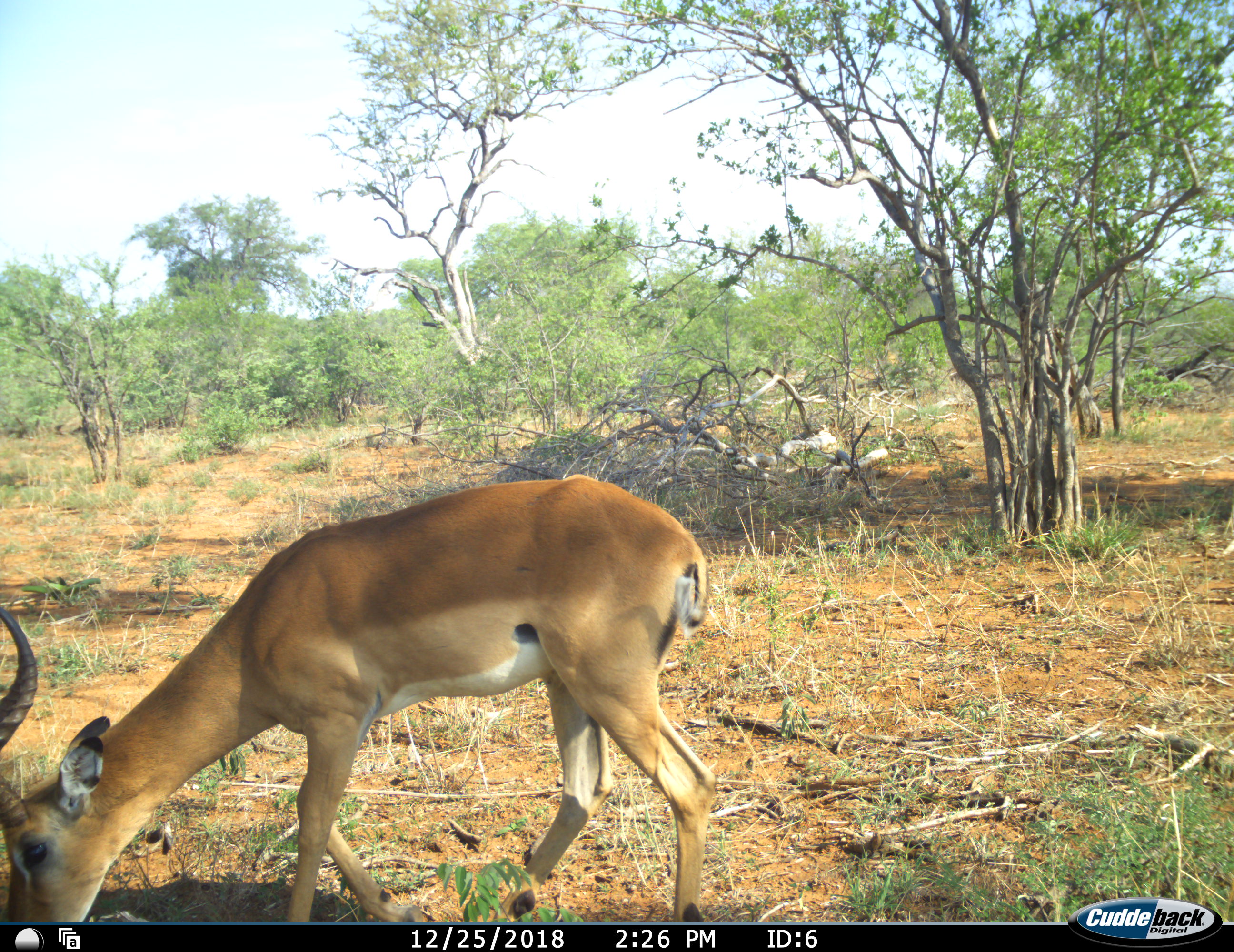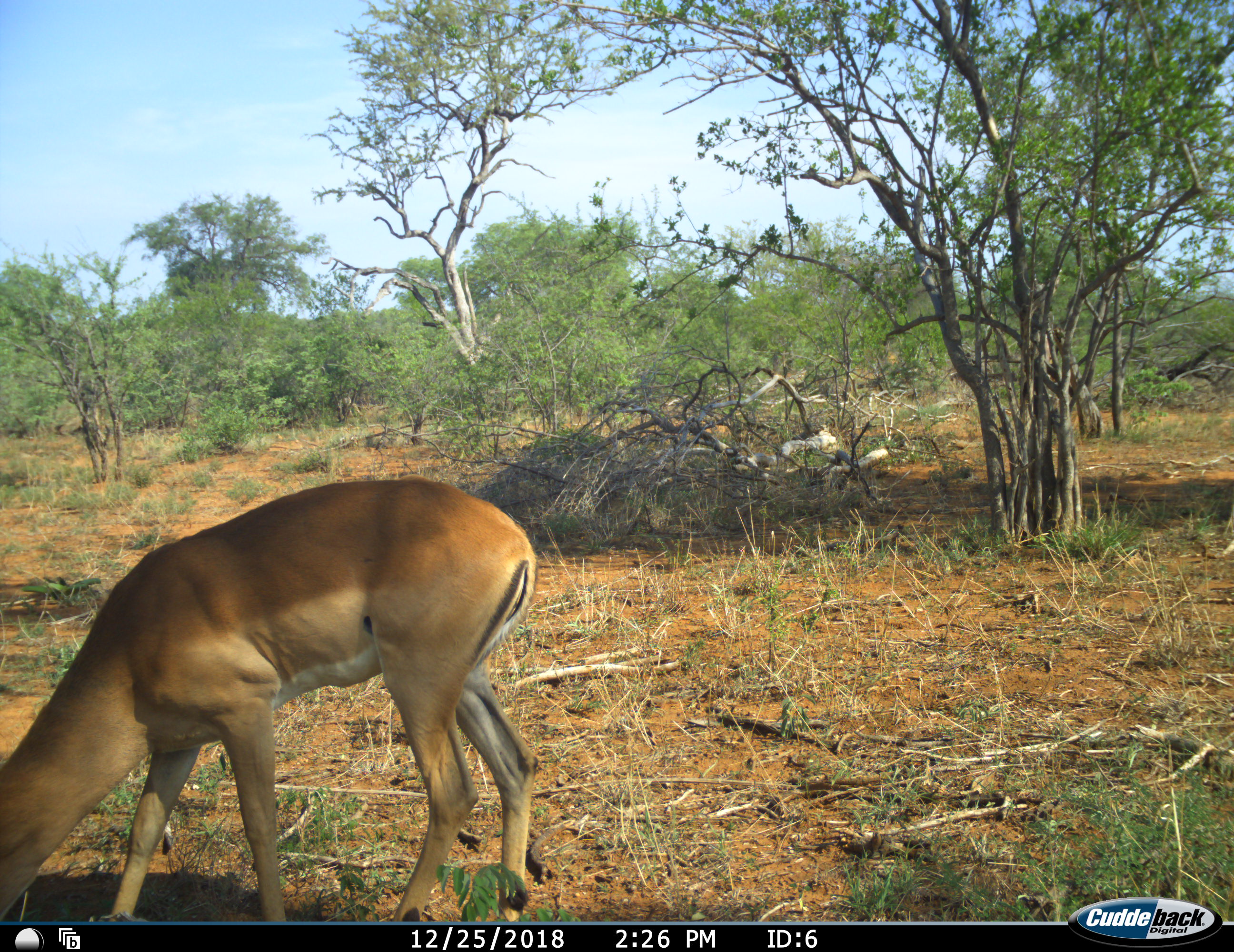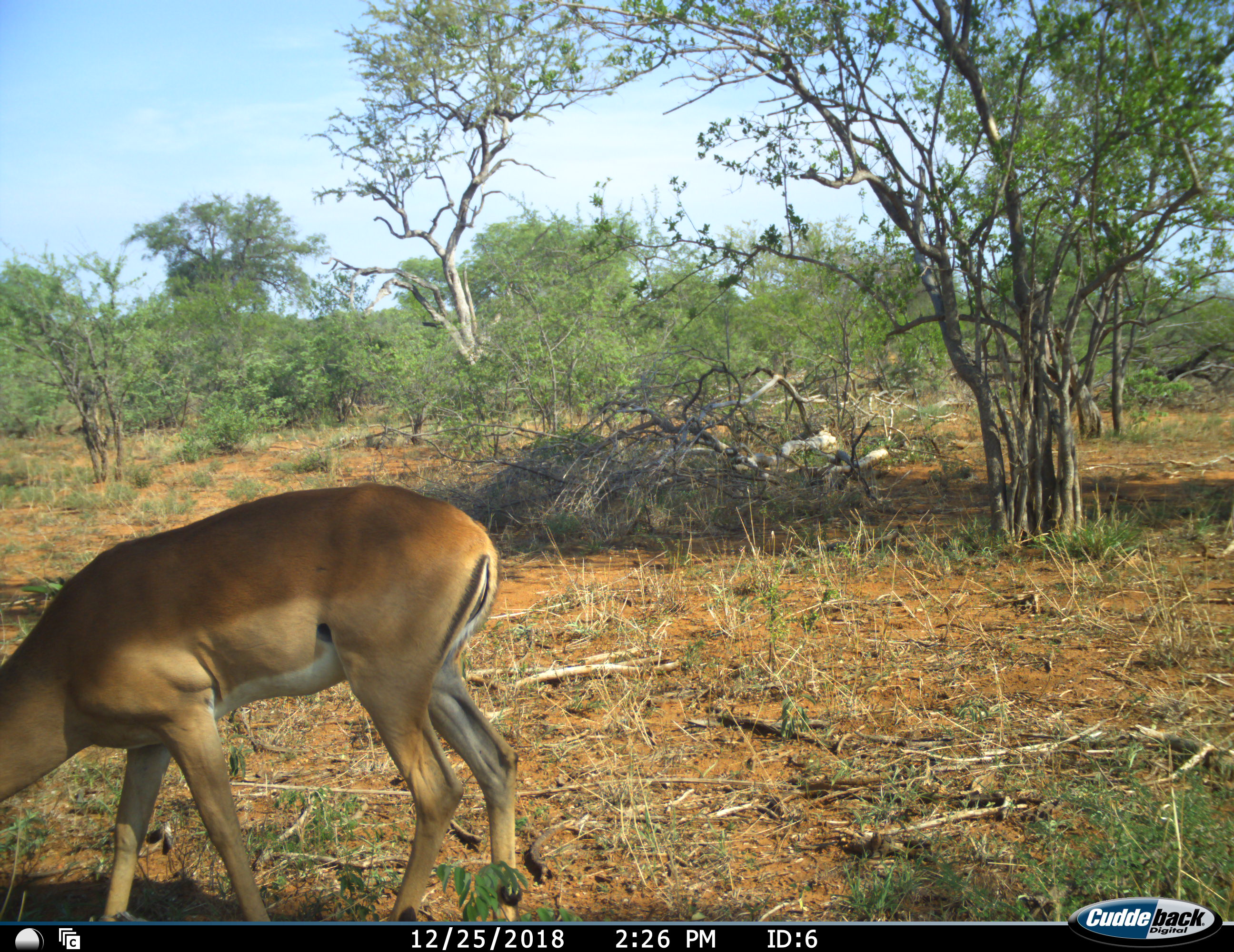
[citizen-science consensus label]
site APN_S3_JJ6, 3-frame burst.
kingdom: Animalia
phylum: Chordata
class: Mammalia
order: Artiodactyla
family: Bovidae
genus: Aepyceros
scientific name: Aepyceros melampus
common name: impala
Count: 1.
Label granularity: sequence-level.